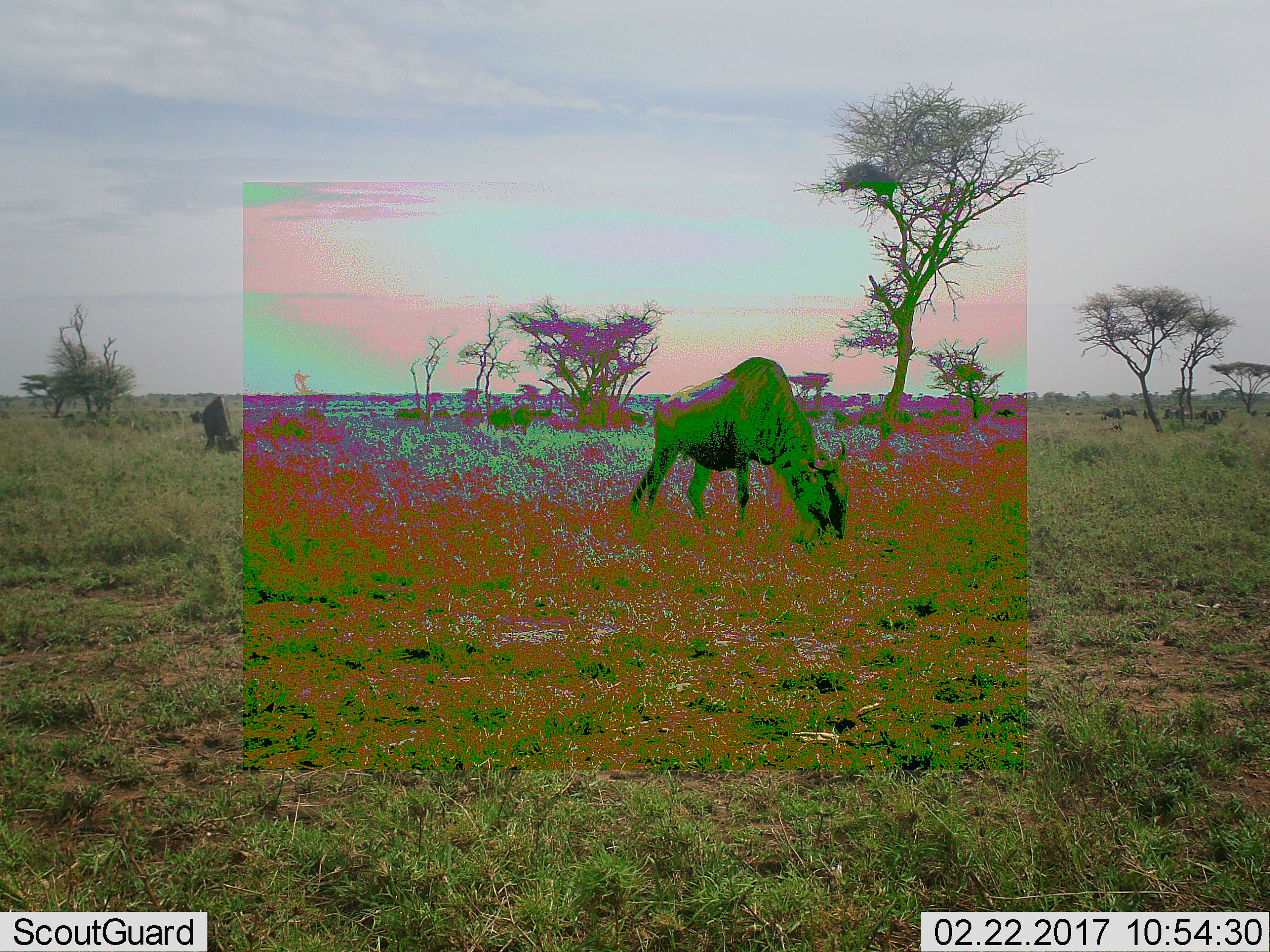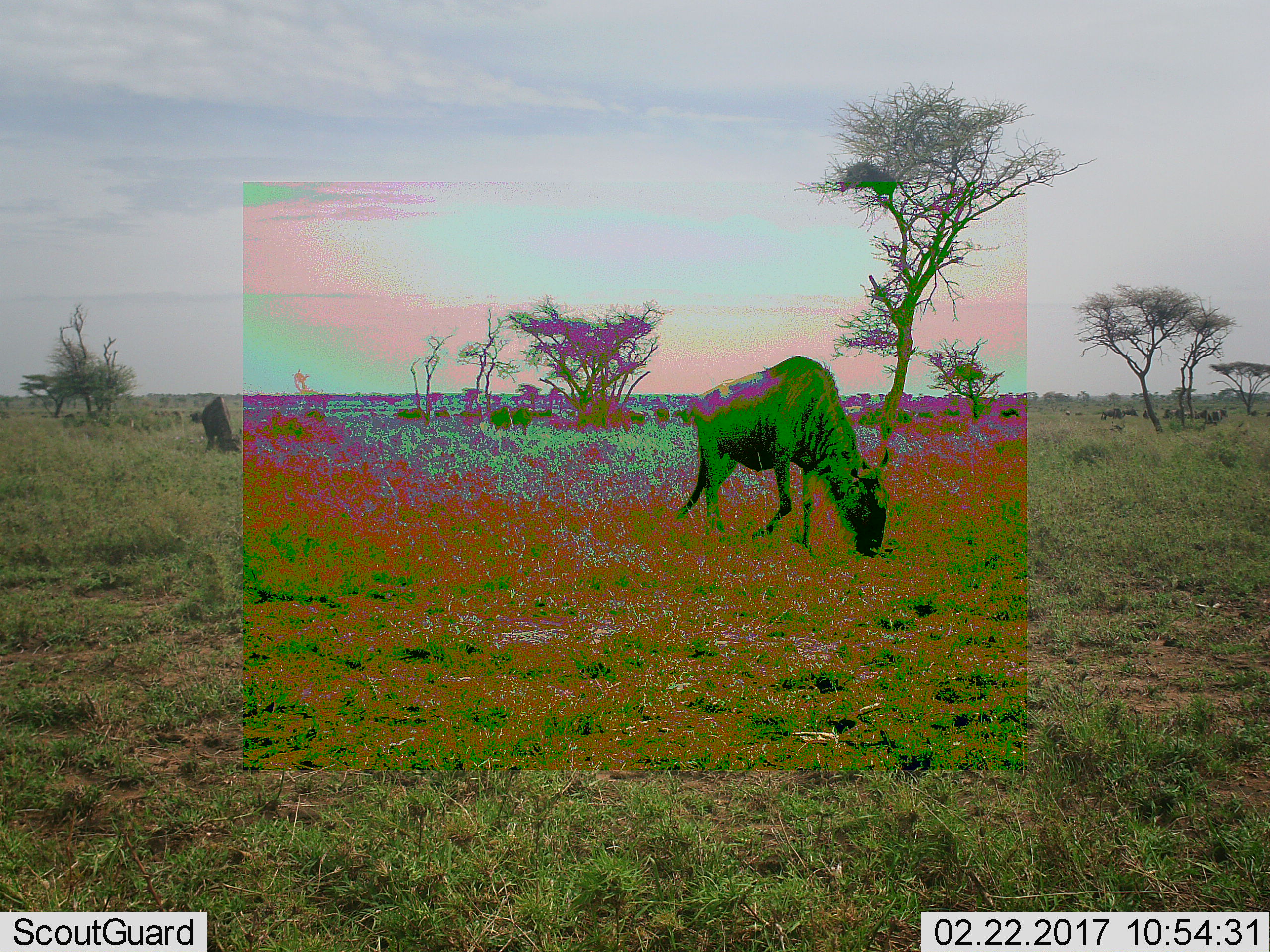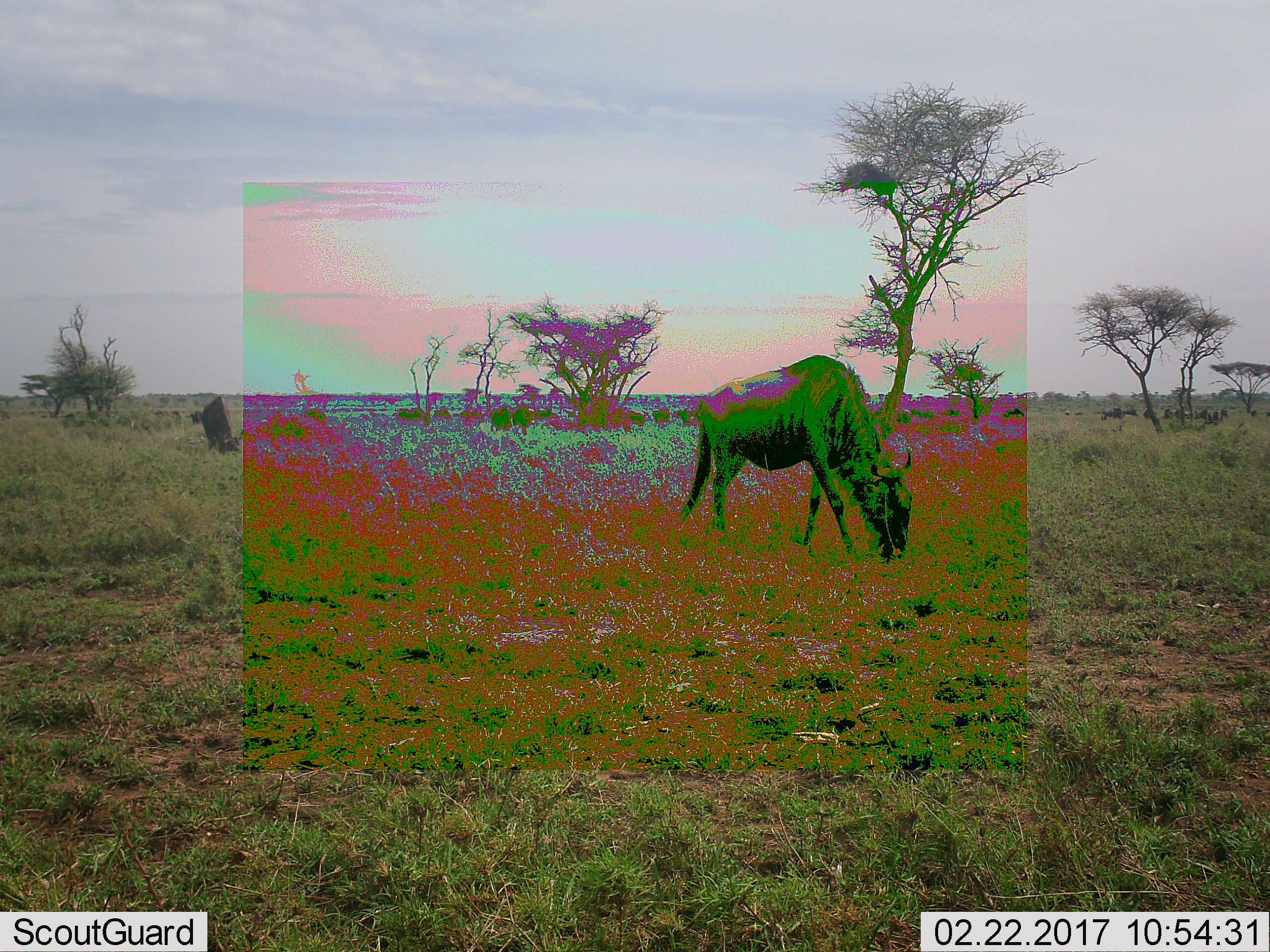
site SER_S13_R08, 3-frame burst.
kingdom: Animalia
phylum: Chordata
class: Mammalia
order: Artiodactyla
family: Bovidae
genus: Connochaetes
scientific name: Connochaetes taurinus taurinus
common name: blue wildebeest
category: wildebeestblue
Wildebeestblue (blue wildebeest) (Connochaetes taurinus taurinus), count 2. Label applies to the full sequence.